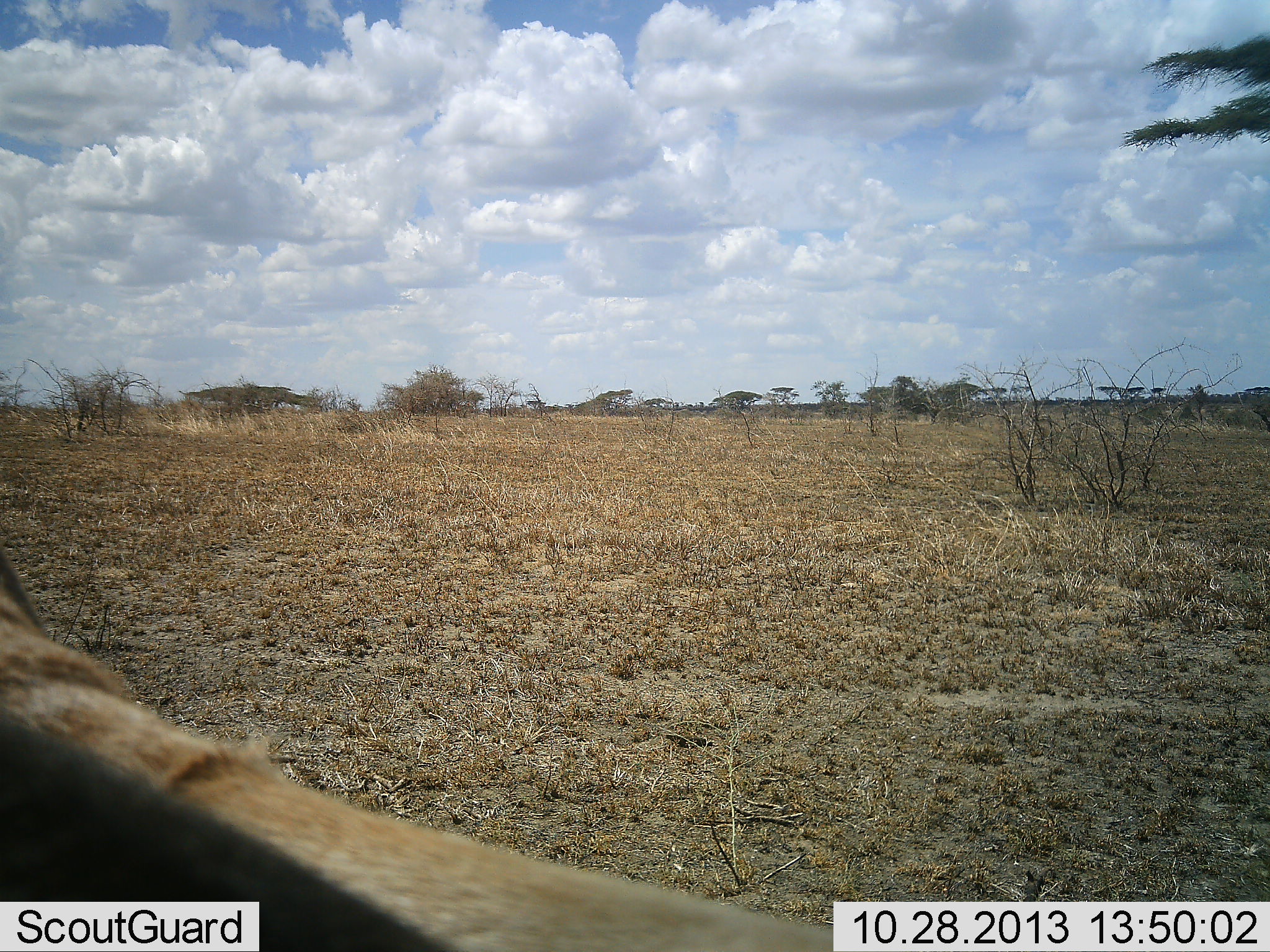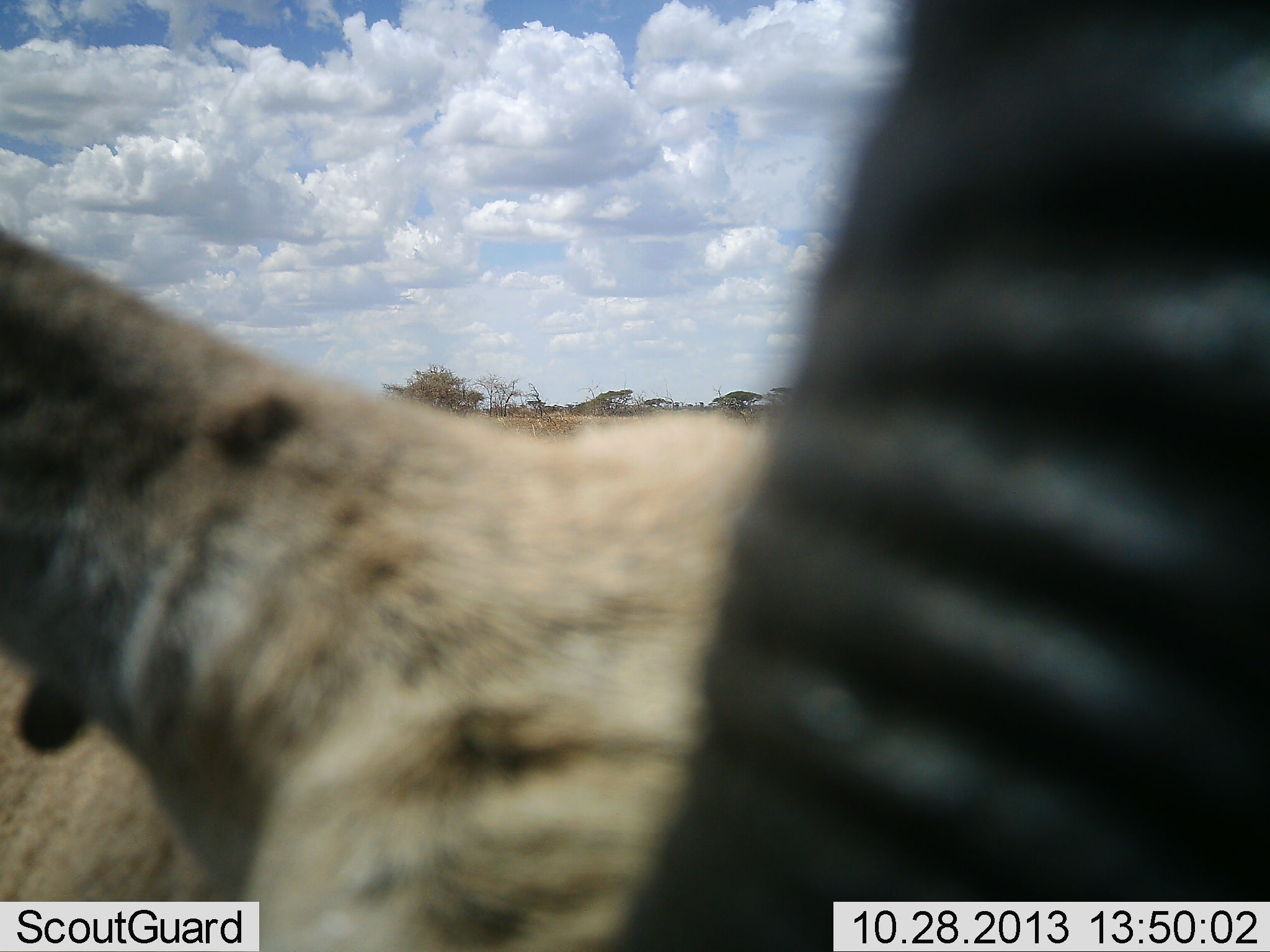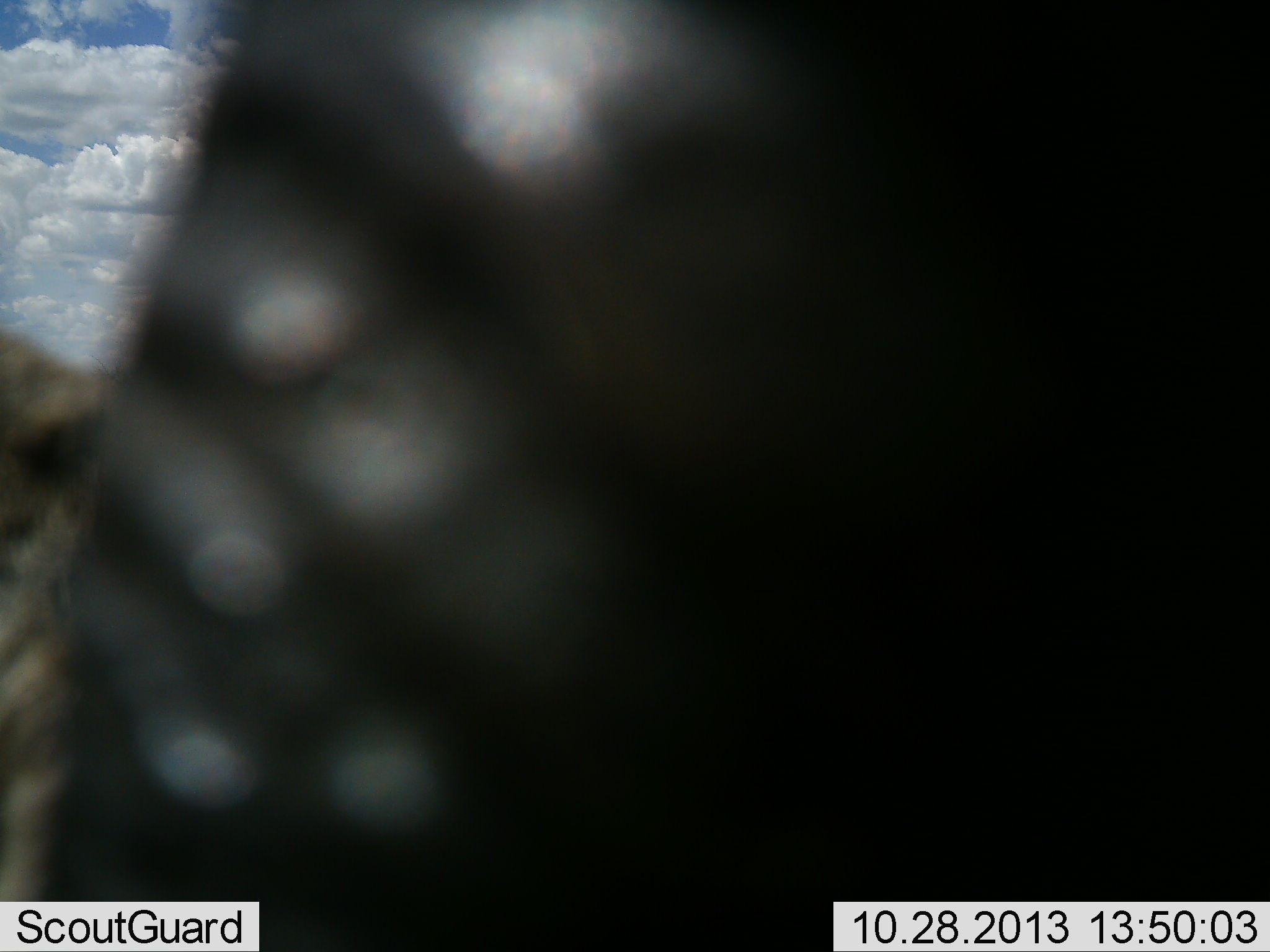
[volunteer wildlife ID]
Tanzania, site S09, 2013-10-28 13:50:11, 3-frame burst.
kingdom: Animalia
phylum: Chordata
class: Mammalia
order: Artiodactyla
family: Bovidae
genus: Eudorcas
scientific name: Eudorcas thomsonii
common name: thomson's gazelle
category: gazellethomsons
Gazellethomsons (thomson's gazelle) (Eudorcas thomsonii), count 1. Behavior (volunteer vote fractions): standing 88%, resting 0%, moving 12%, interacting 0%. Young present (vote fraction): 0%. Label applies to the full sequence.